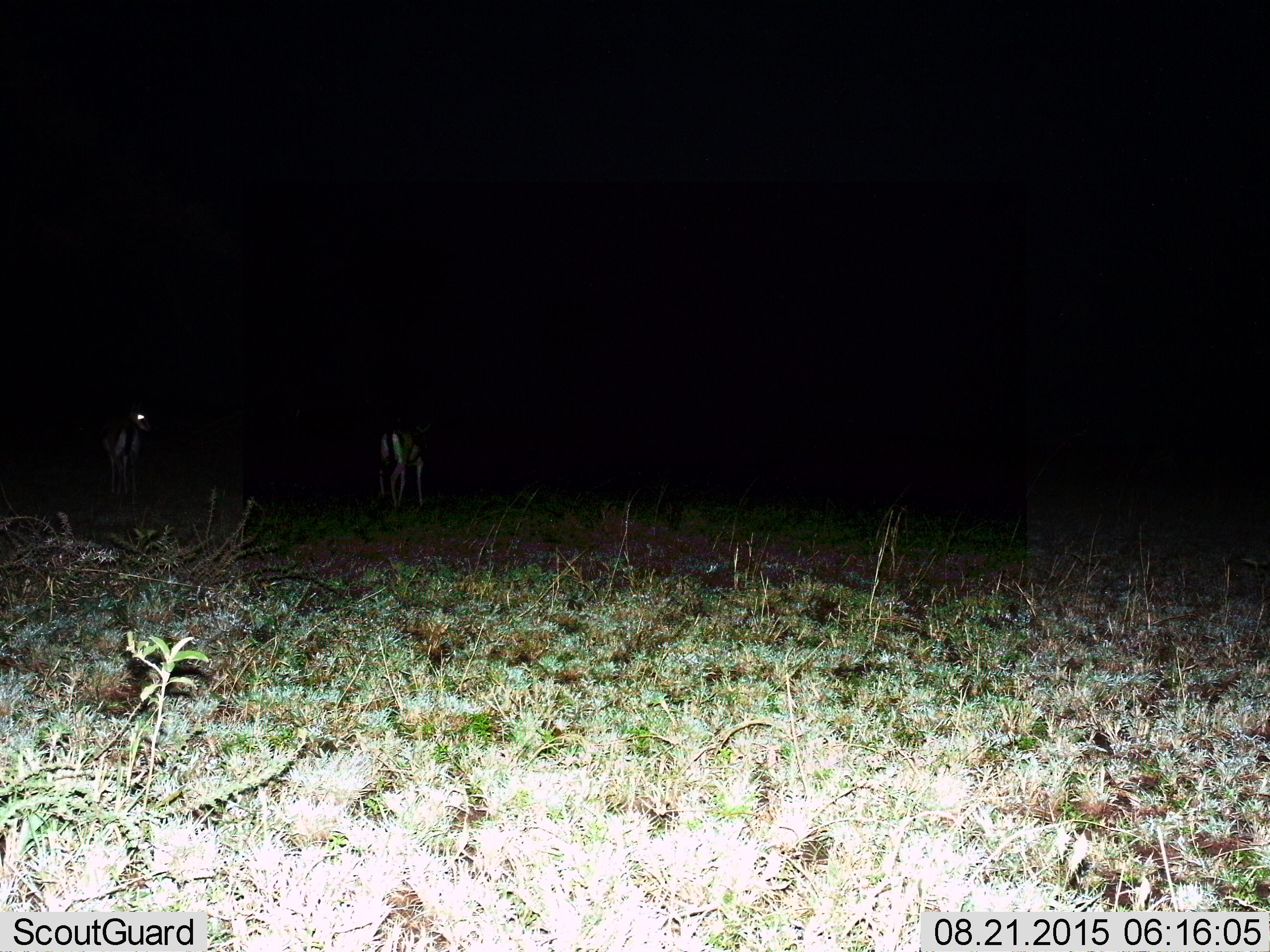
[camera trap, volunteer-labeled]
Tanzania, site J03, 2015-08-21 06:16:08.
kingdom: Animalia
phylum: Chordata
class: Mammalia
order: Artiodactyla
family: Bovidae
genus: Eudorcas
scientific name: Eudorcas thomsonii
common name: thomson's gazelle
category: gazellethomsons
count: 2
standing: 60%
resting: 0%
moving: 40%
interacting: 0%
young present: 0%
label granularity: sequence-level